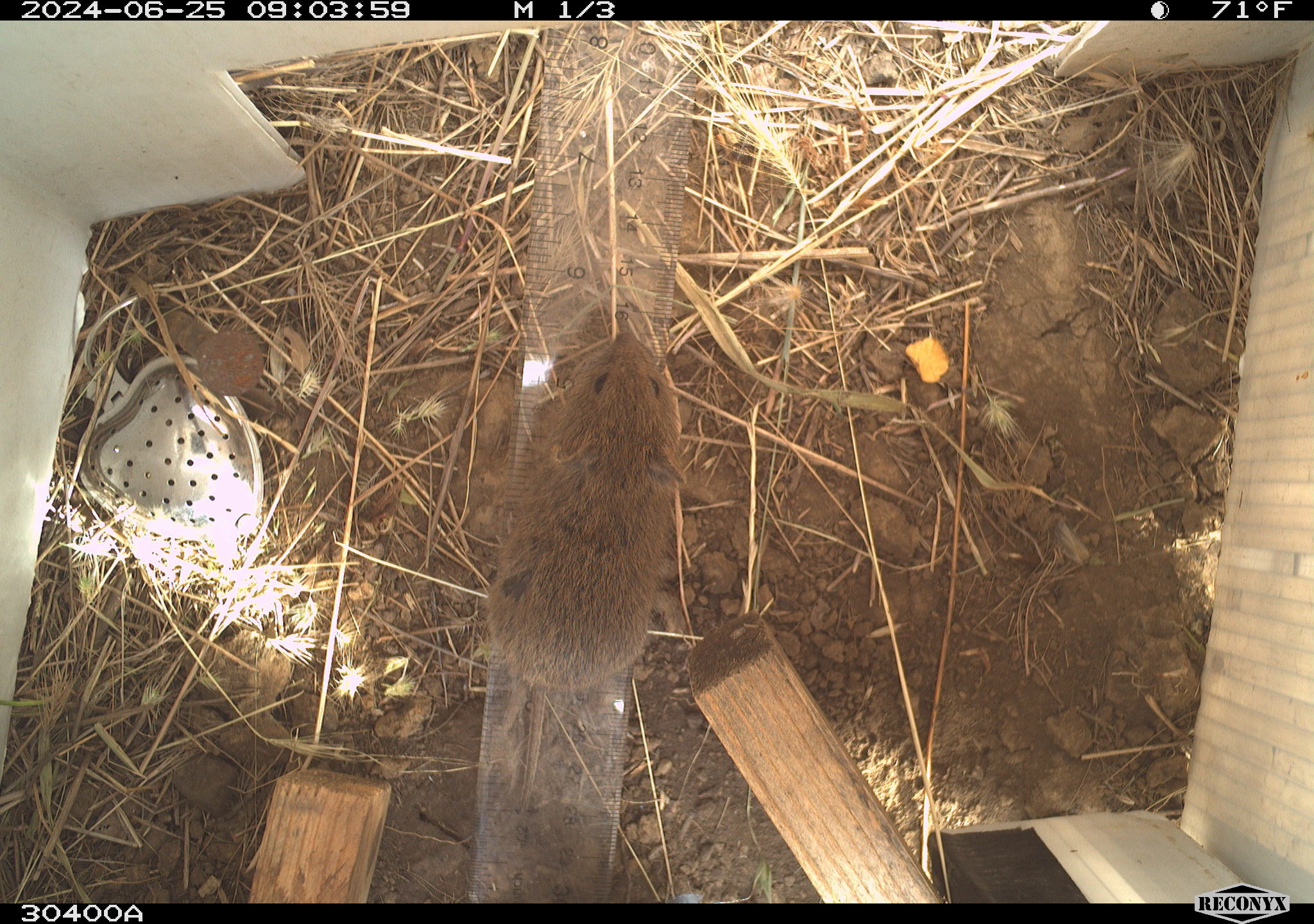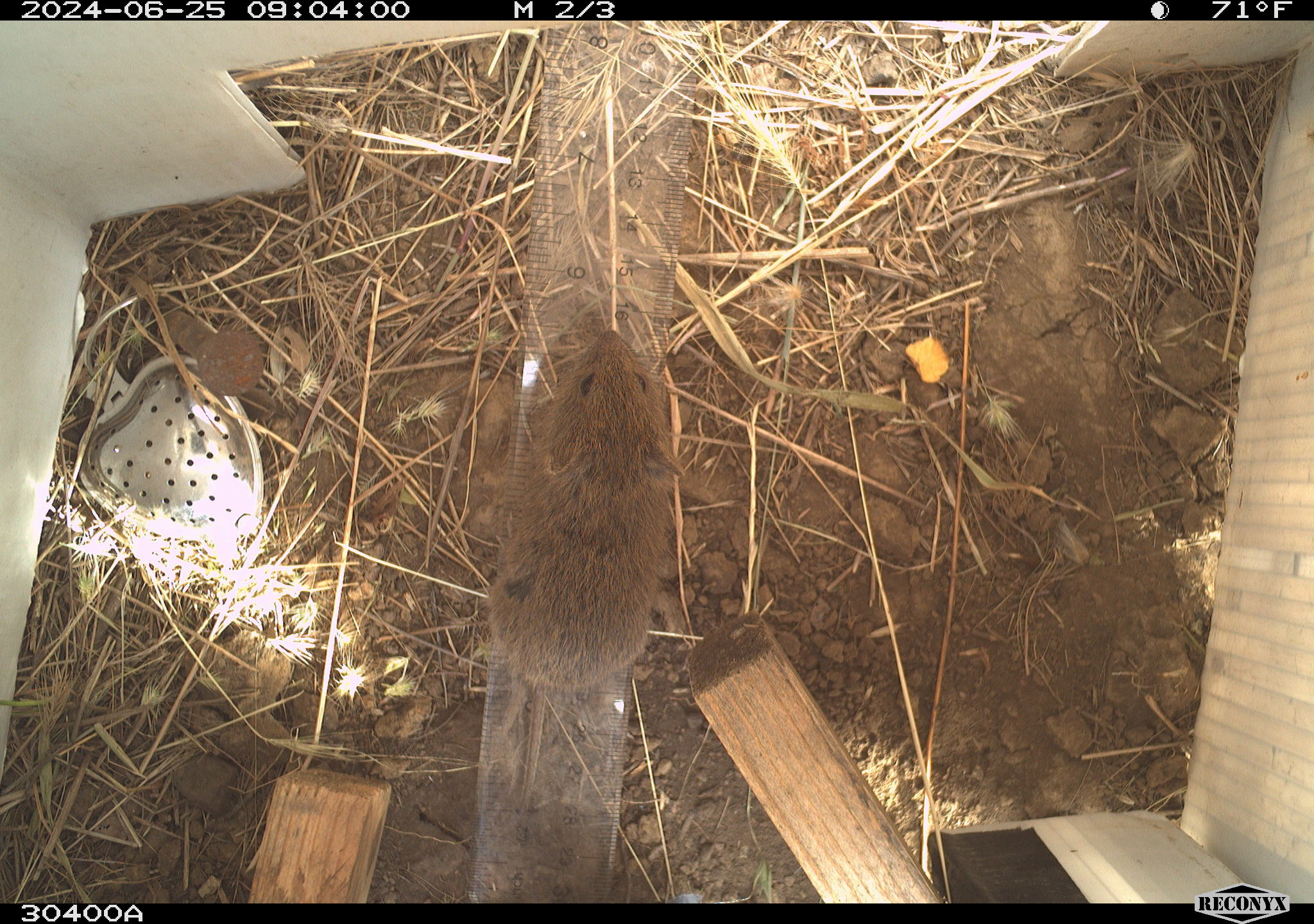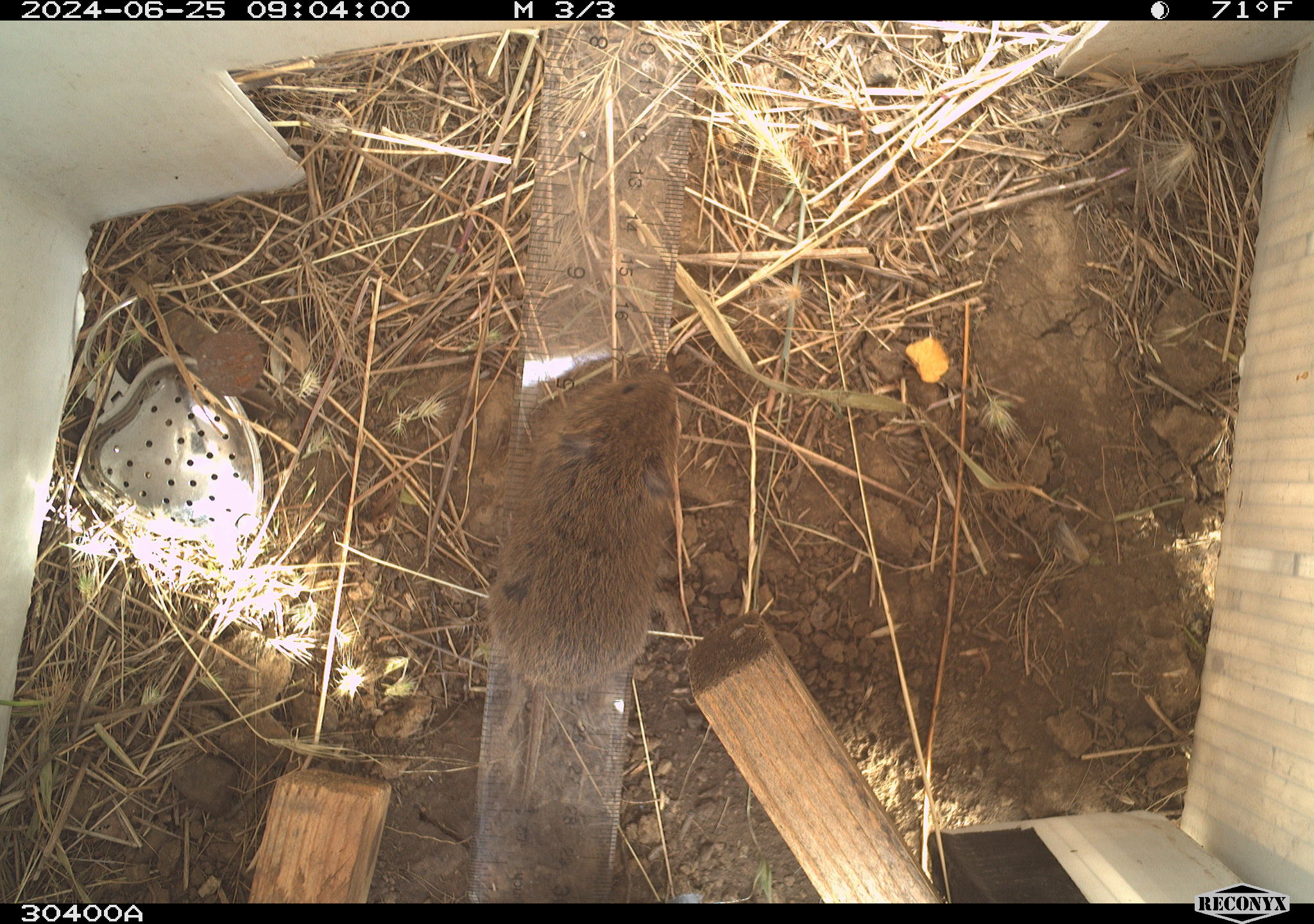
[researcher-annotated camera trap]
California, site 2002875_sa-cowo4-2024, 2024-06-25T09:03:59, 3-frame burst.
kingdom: Animalia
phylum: Chordata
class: Mammalia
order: Rodentia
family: Cricetidae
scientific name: Arvicolinae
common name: voles, lemmings, and muskrats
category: arvicolinae subfamily